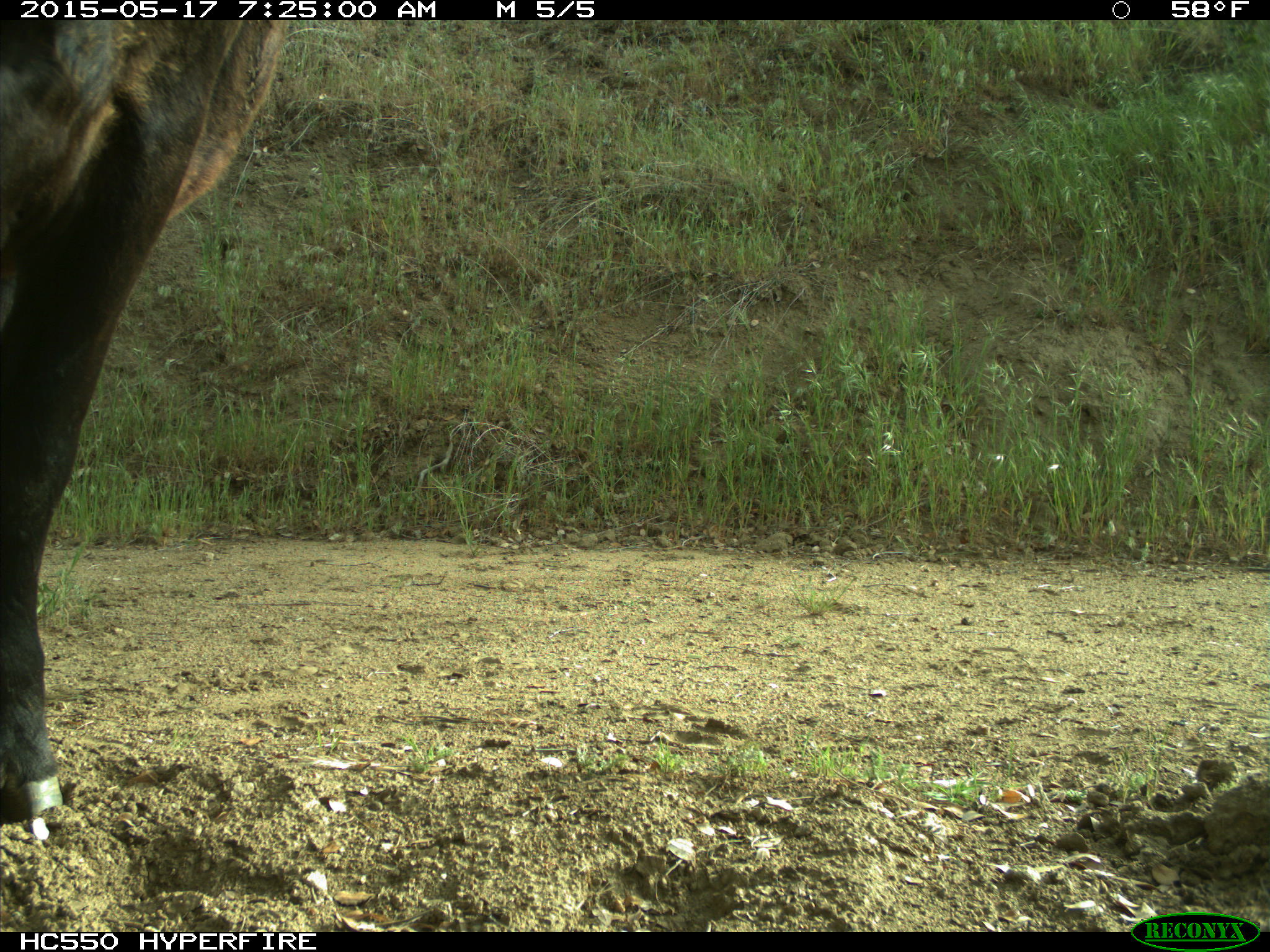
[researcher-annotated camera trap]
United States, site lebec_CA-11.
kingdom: Animalia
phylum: Chordata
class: Mammalia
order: Artiodactyla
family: Bovidae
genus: Bos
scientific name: Bos taurus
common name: domestic cow